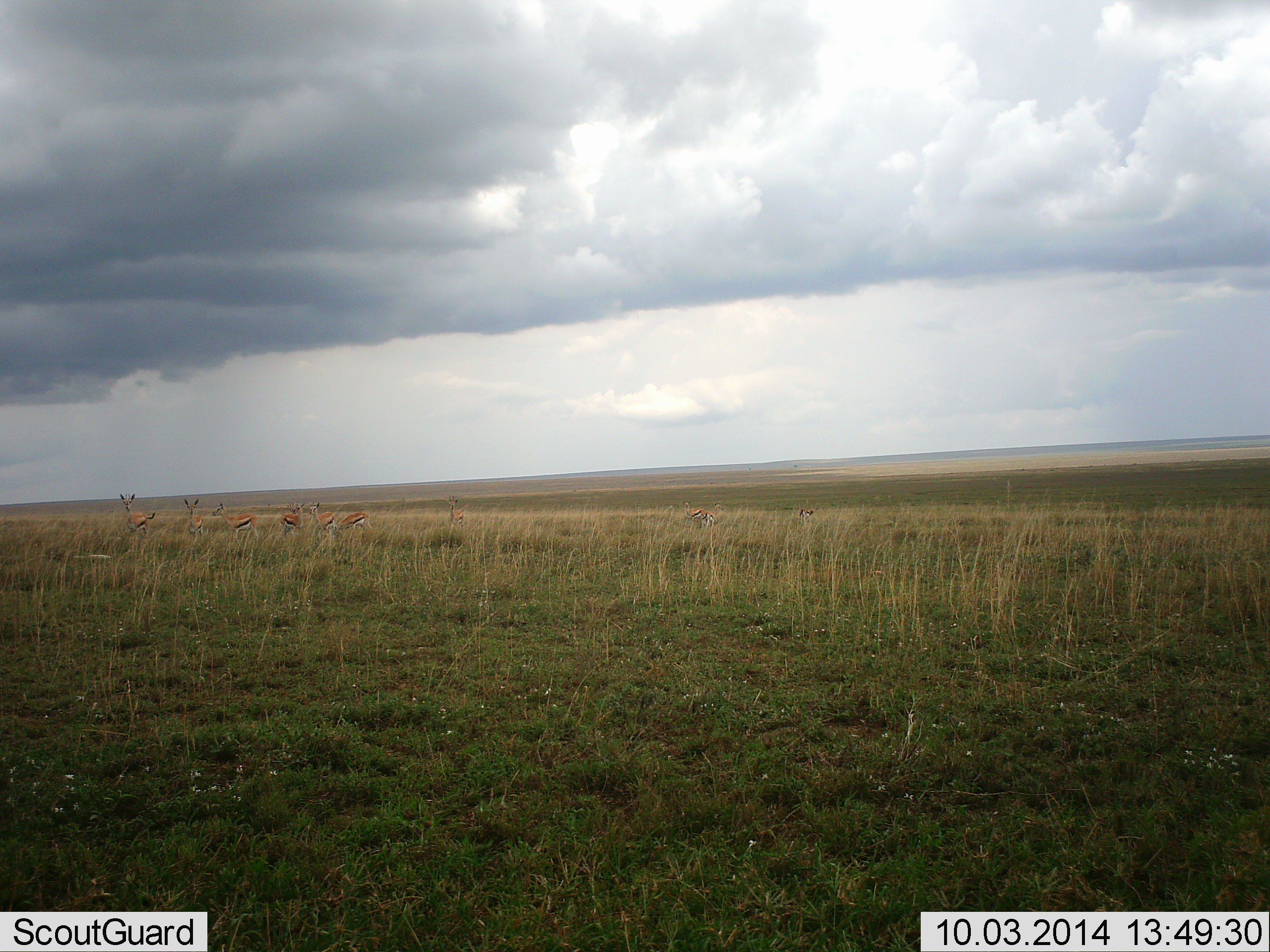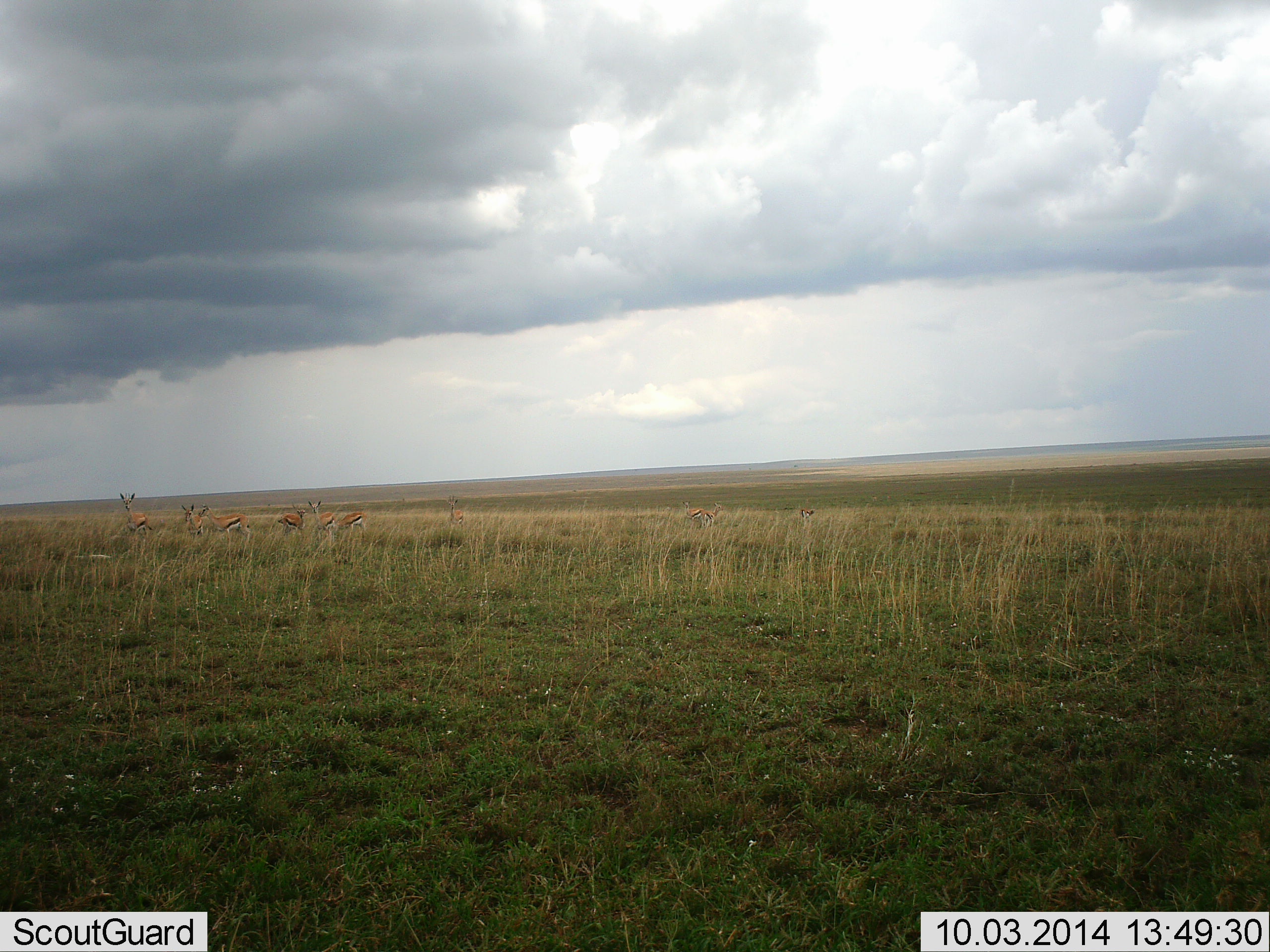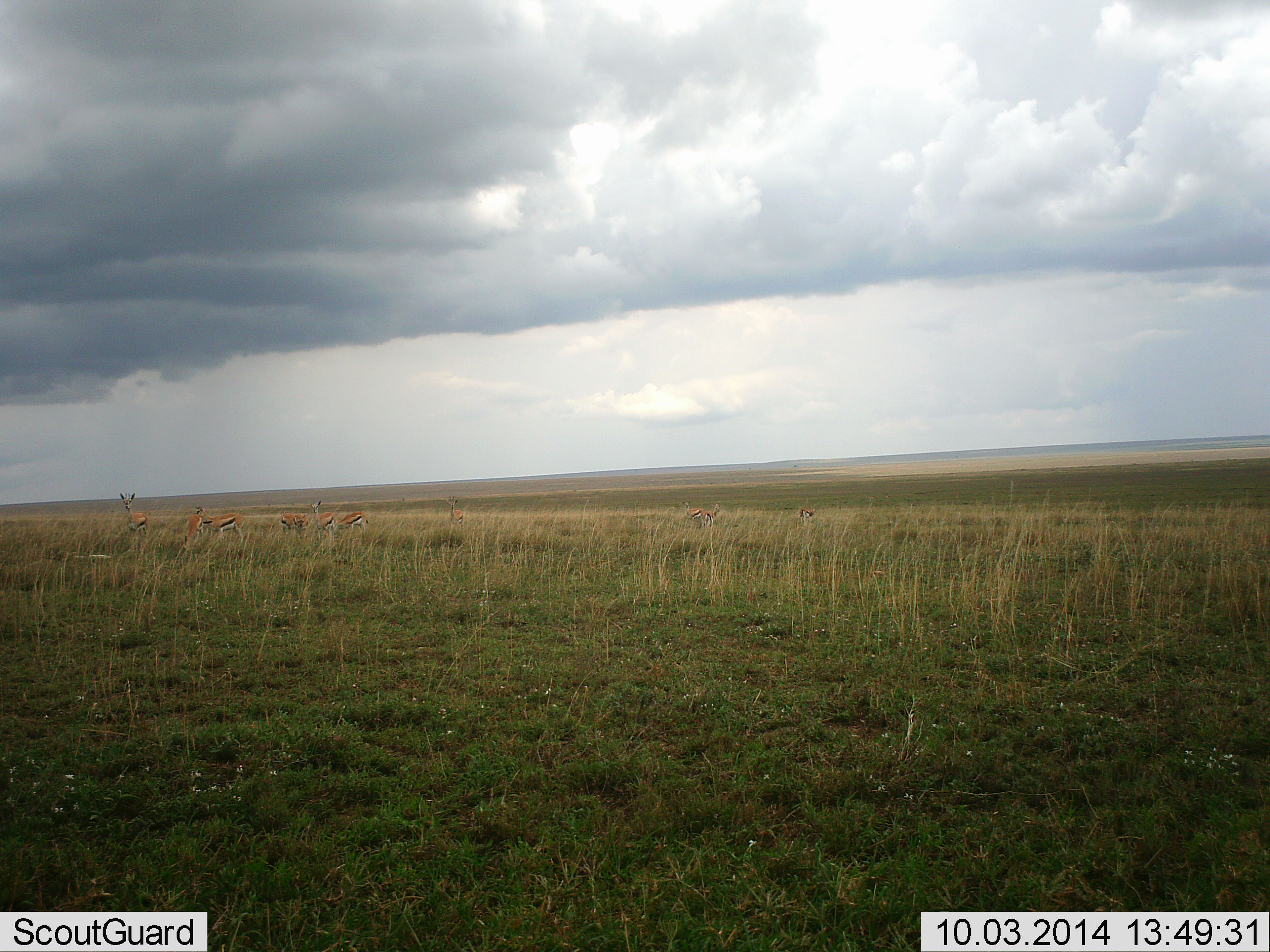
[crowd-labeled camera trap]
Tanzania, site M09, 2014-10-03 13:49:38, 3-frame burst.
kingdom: Animalia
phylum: Chordata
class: Mammalia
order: Artiodactyla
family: Bovidae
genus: Eudorcas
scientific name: Eudorcas thomsonii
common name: thomson's gazelle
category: gazellethomsons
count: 9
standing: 90%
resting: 0%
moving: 40%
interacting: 0%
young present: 0%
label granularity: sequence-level